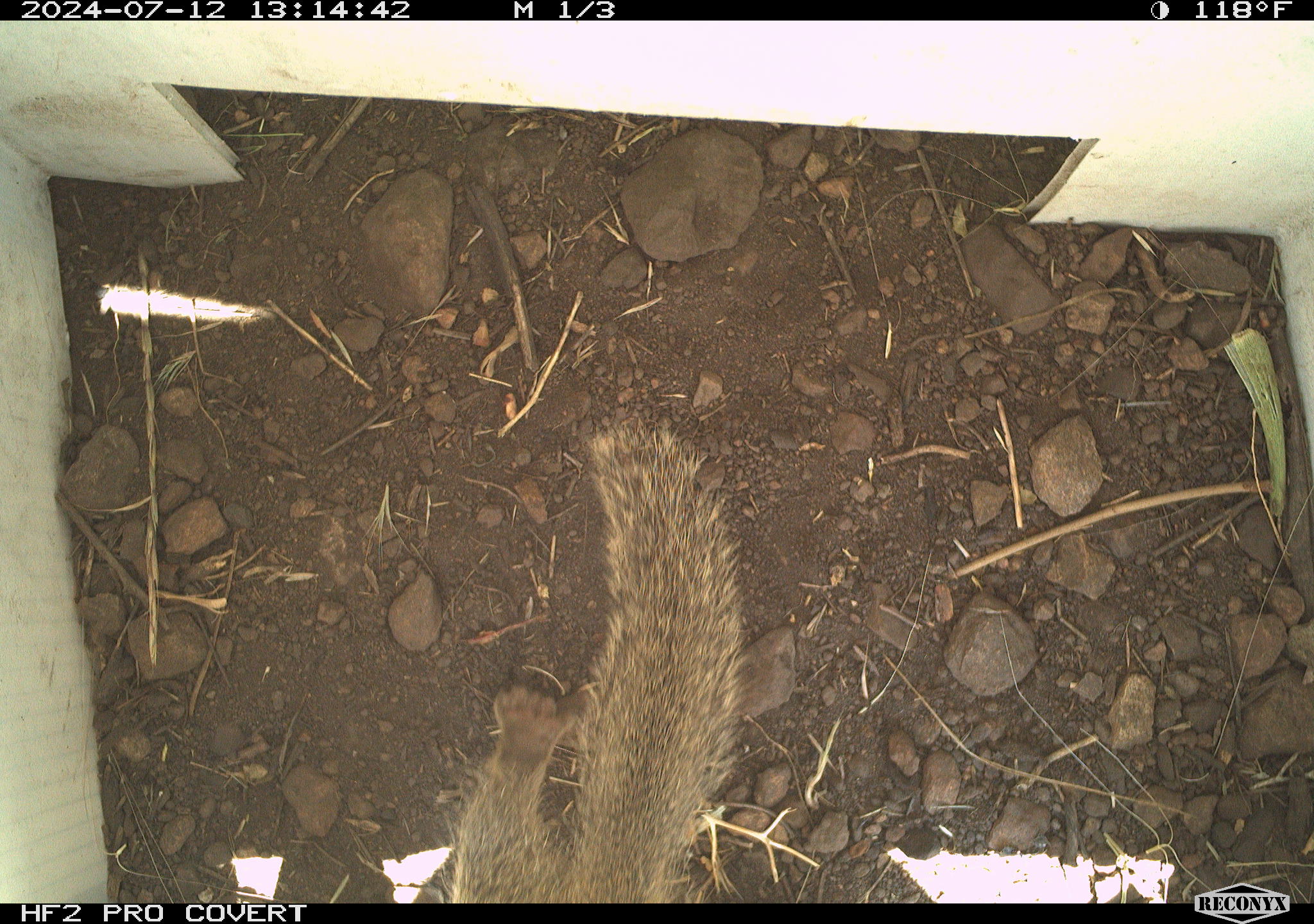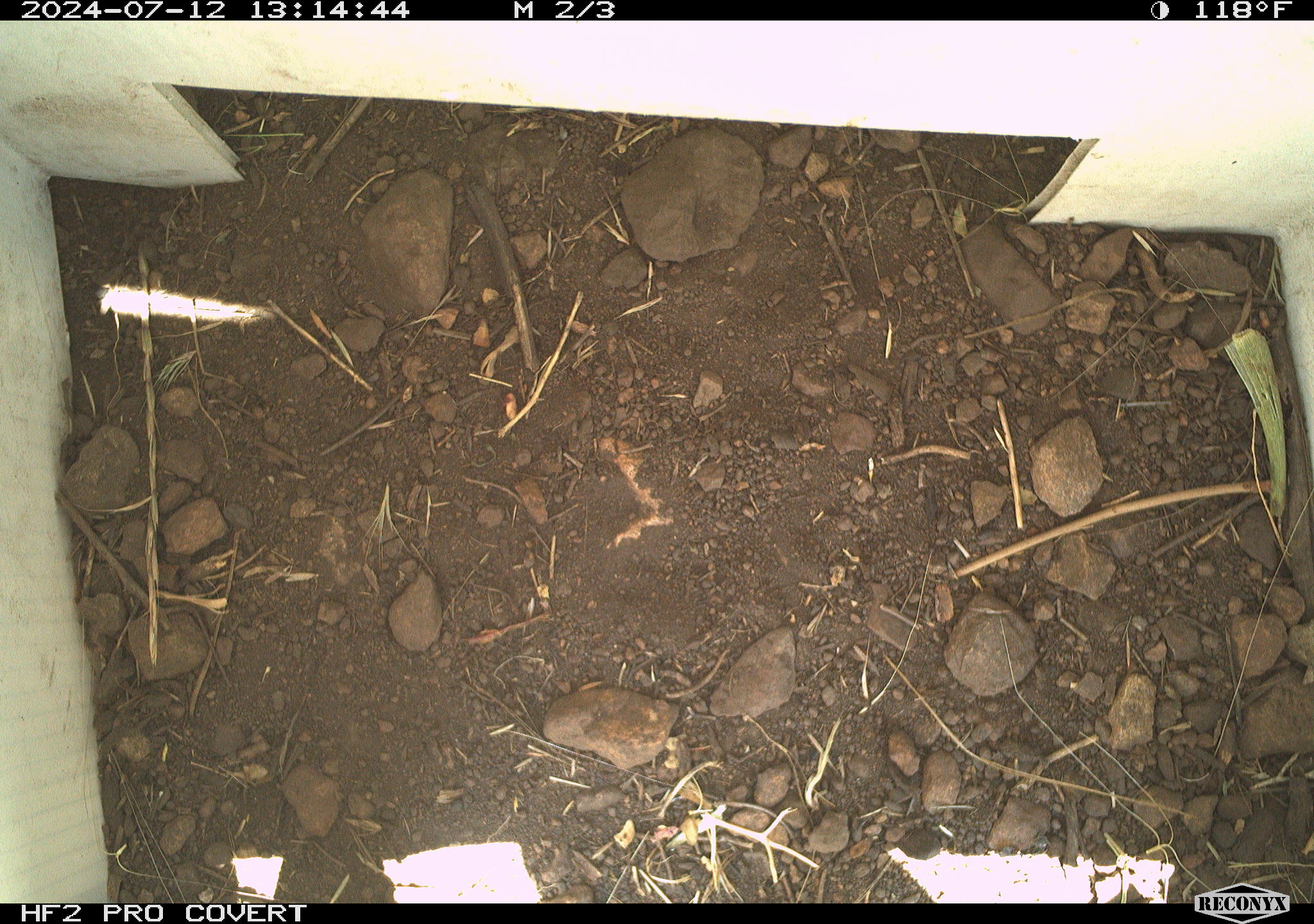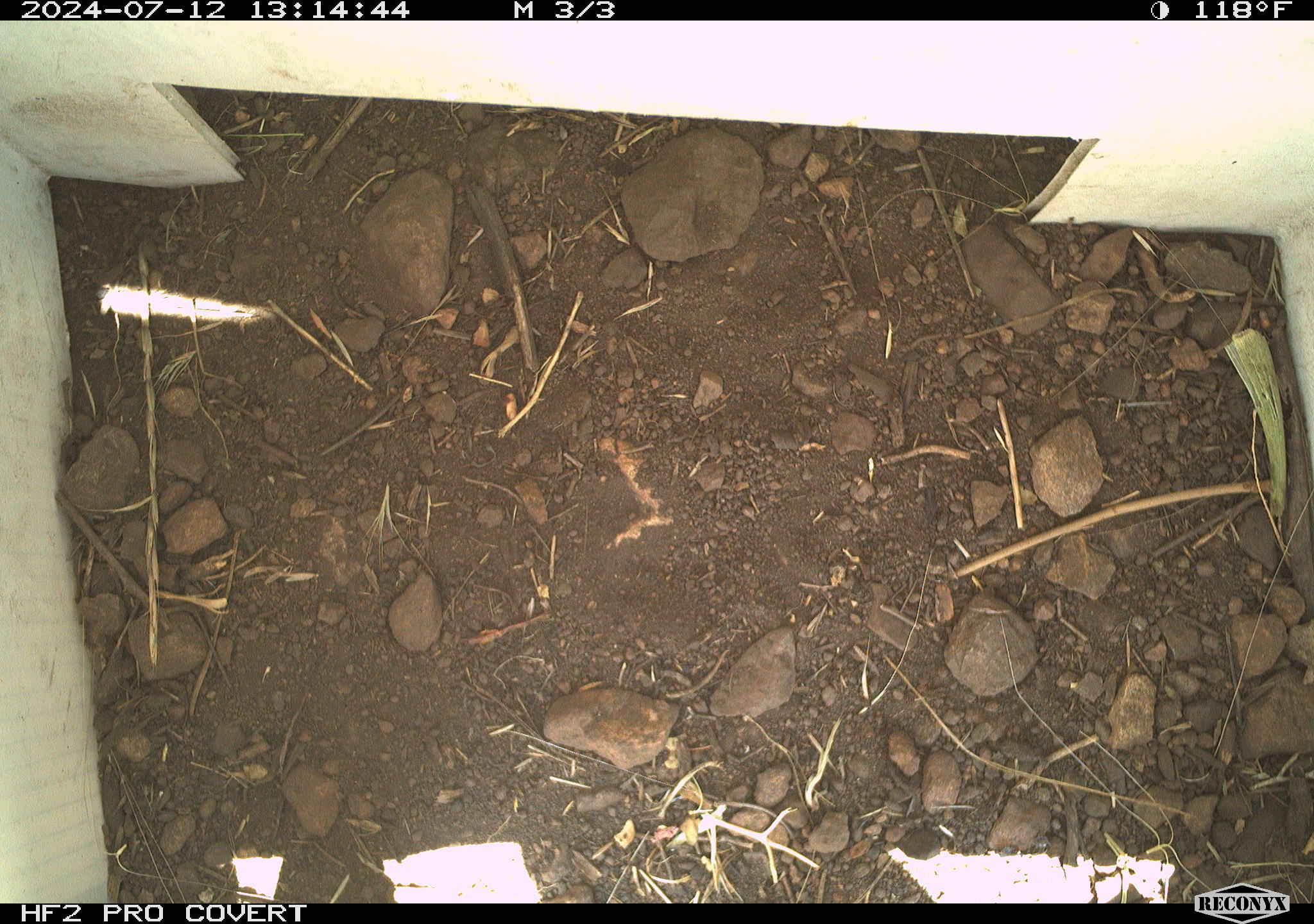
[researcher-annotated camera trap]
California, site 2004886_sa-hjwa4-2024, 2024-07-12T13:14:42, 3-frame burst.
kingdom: Animalia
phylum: Chordata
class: Mammalia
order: Rodentia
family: Sciuridae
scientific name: Sciuridae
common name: squirrels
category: sciuridae family